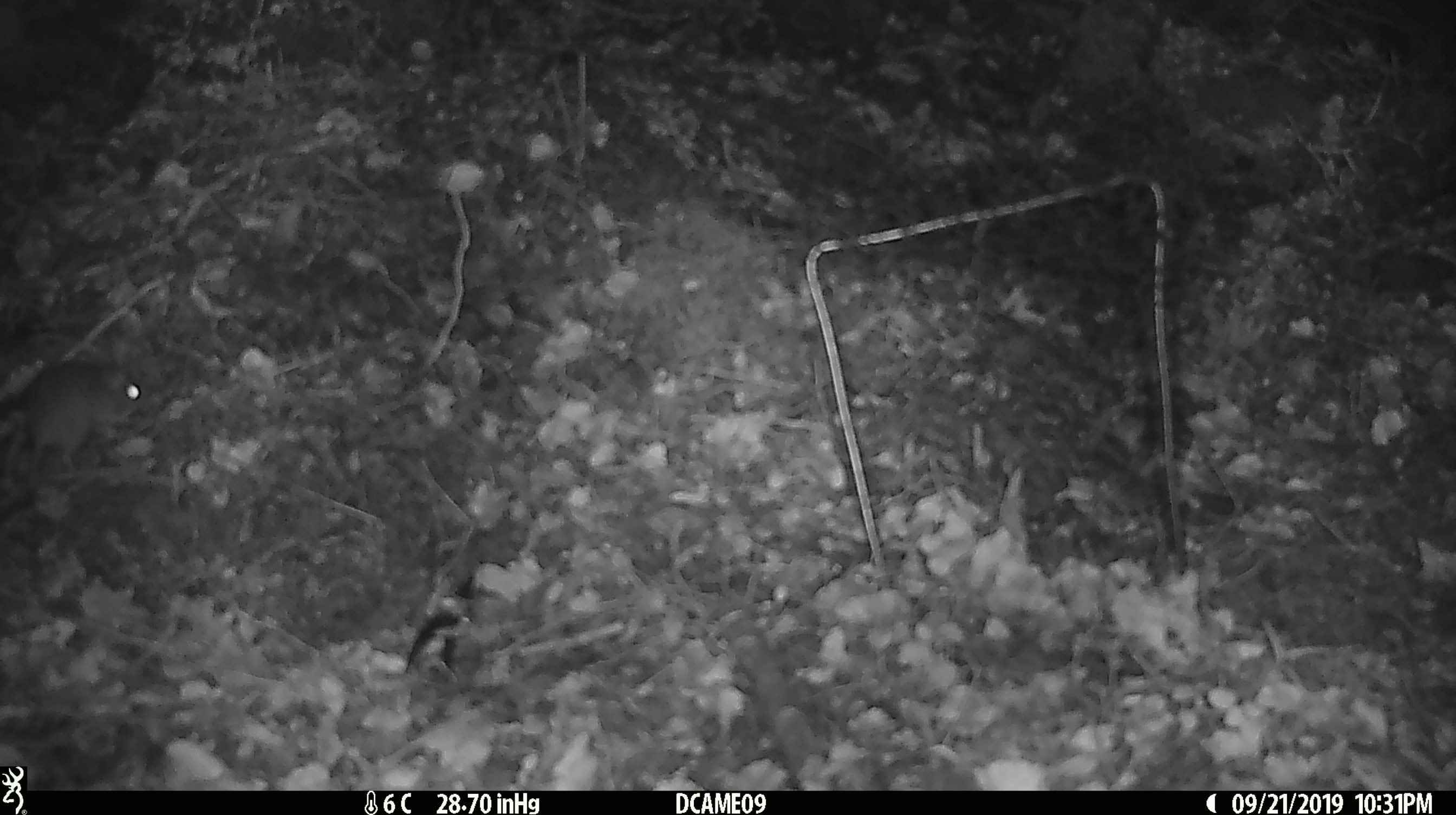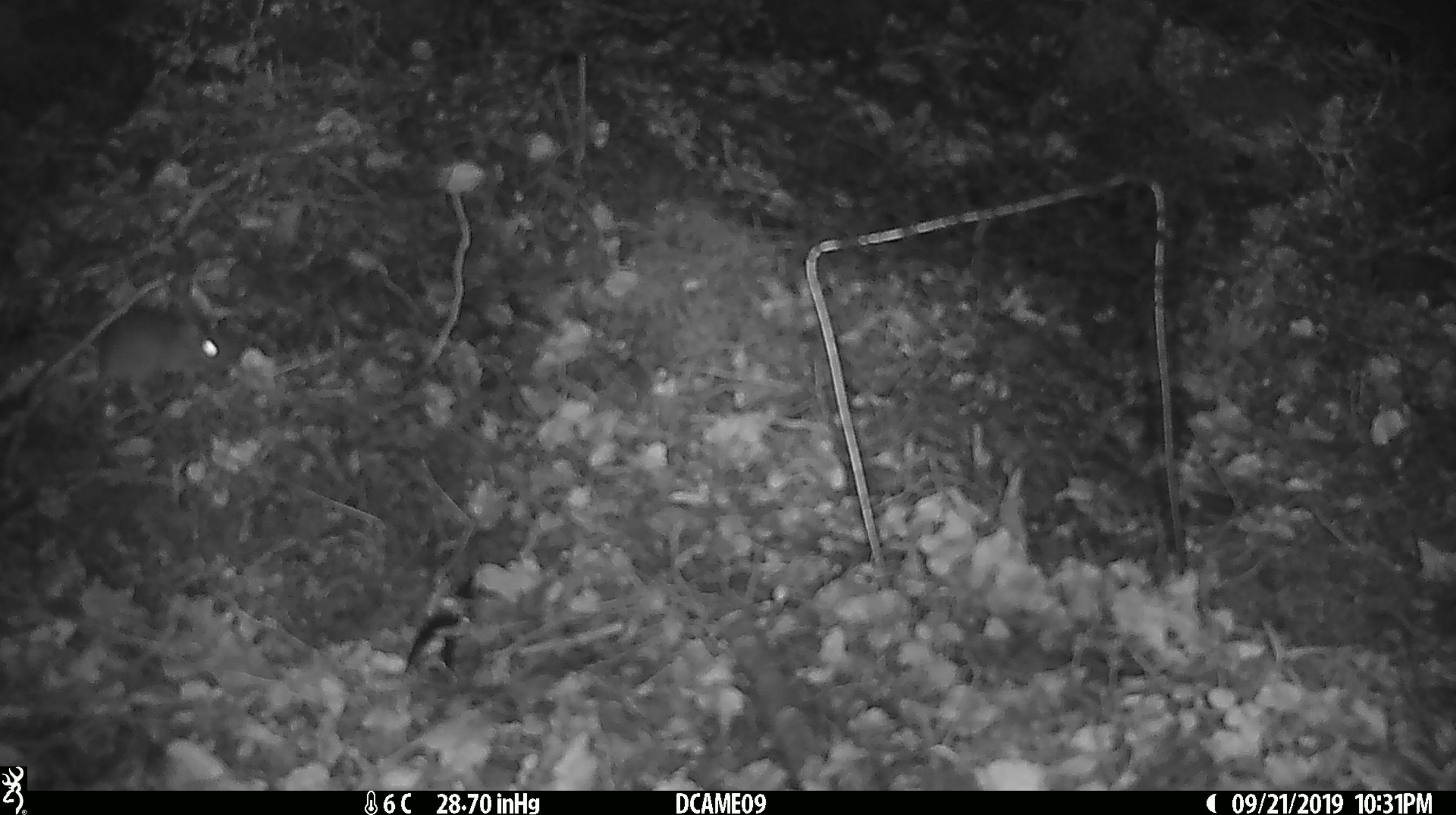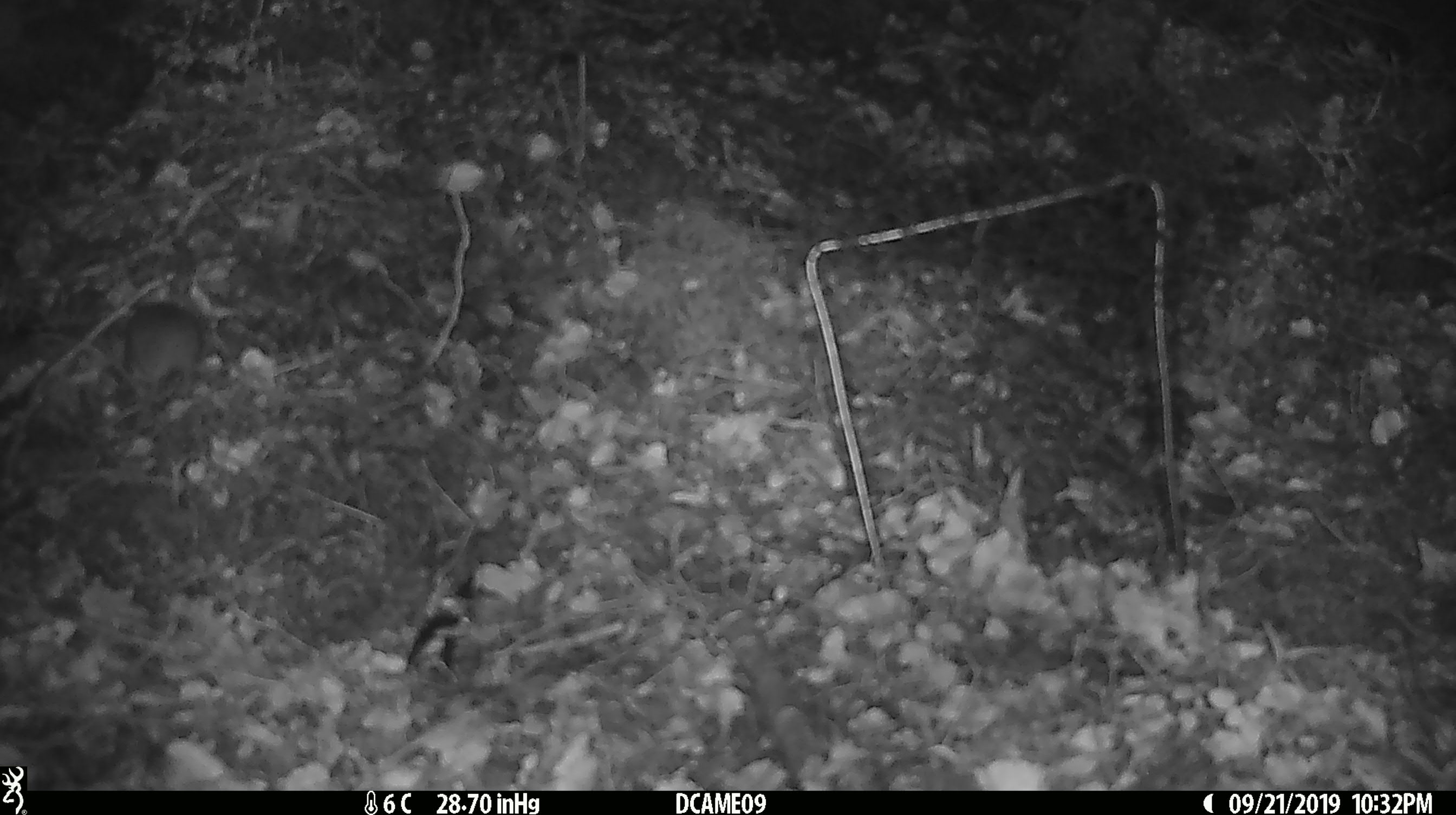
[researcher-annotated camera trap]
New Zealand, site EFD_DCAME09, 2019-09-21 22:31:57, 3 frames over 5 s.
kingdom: Animalia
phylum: Chordata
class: Mammalia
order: Rodentia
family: Muridae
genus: Mus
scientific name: Mus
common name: mouse